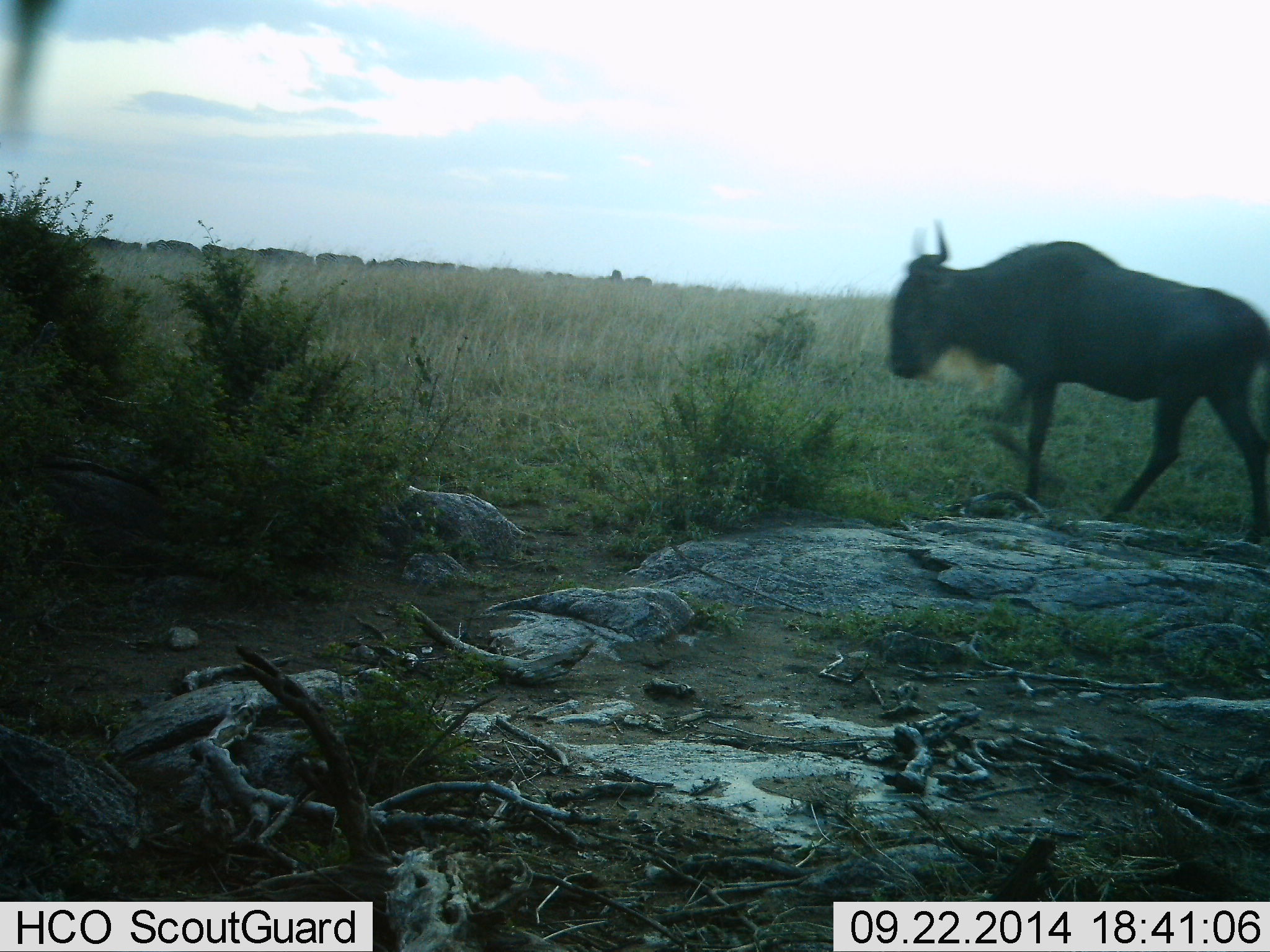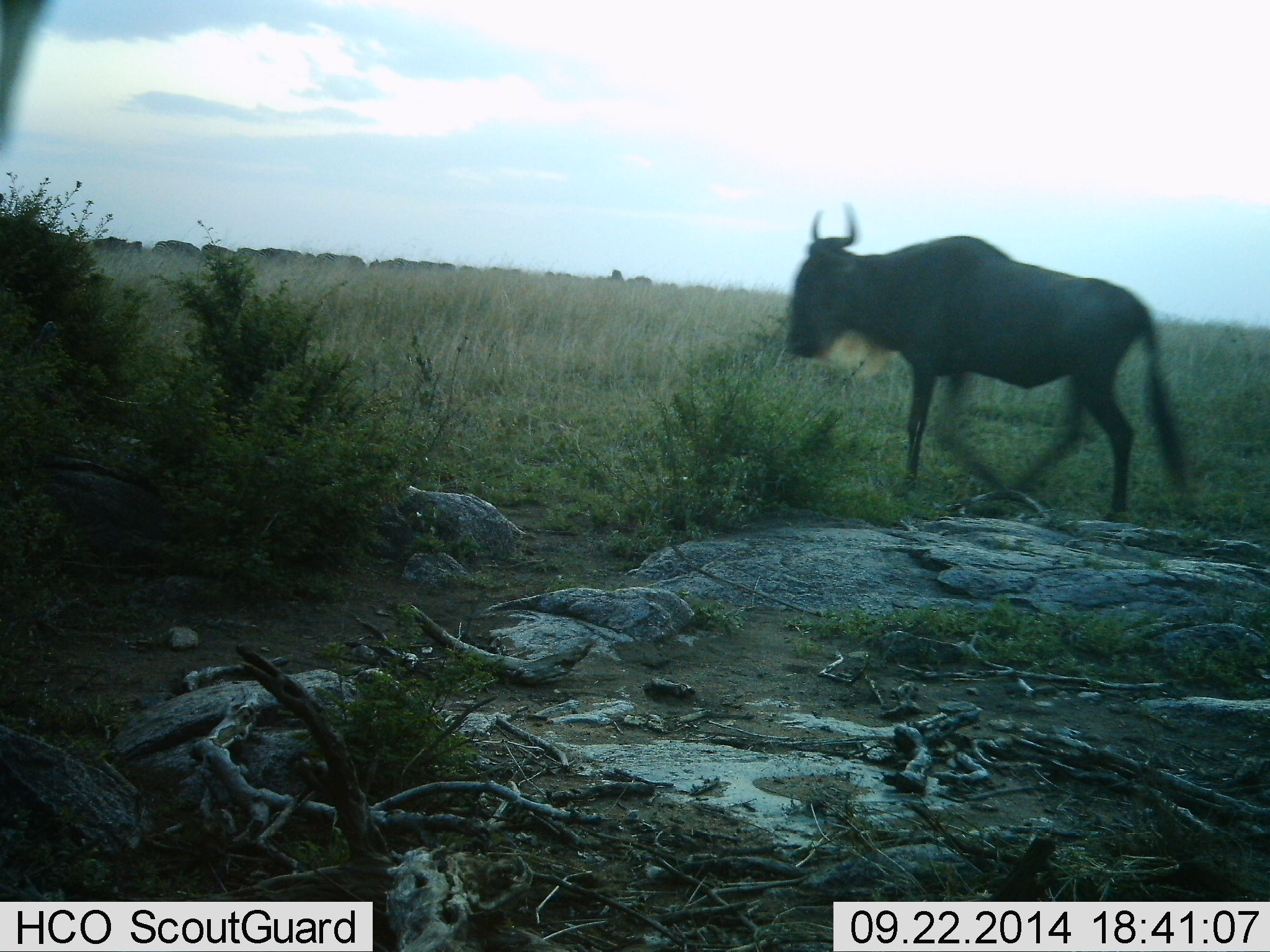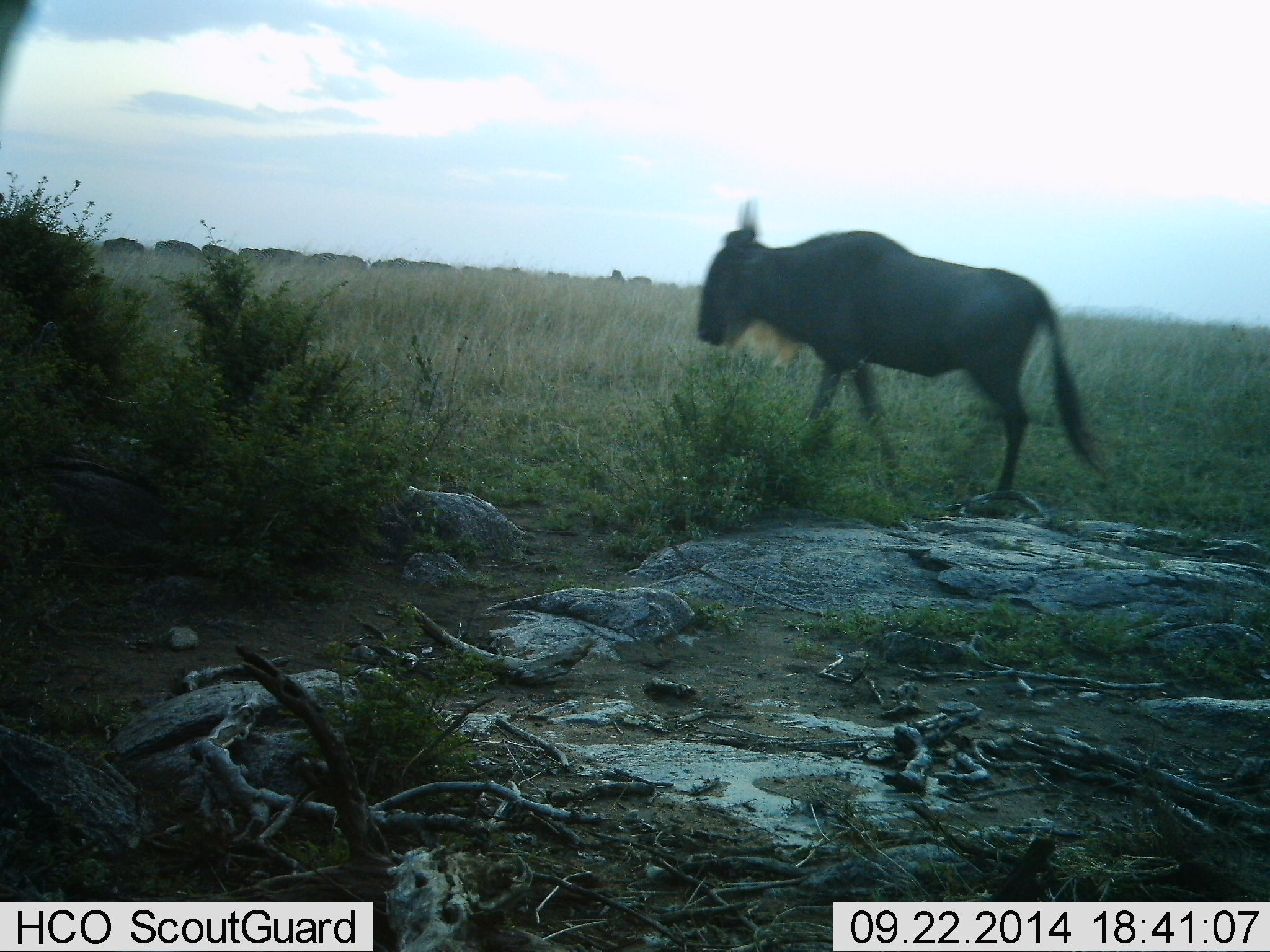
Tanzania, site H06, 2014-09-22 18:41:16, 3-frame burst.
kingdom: Animalia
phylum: Chordata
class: Mammalia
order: Artiodactyla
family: Bovidae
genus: Connochaetes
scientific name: Connochaetes taurinus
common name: blue wildebeest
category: wildebeest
Wildebeest (blue wildebeest) (Connochaetes taurinus), count 1. Behavior (volunteer vote fractions): standing 30%, resting 10%, moving 80%, interacting 0%. Young present (vote fraction): 0%. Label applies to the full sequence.